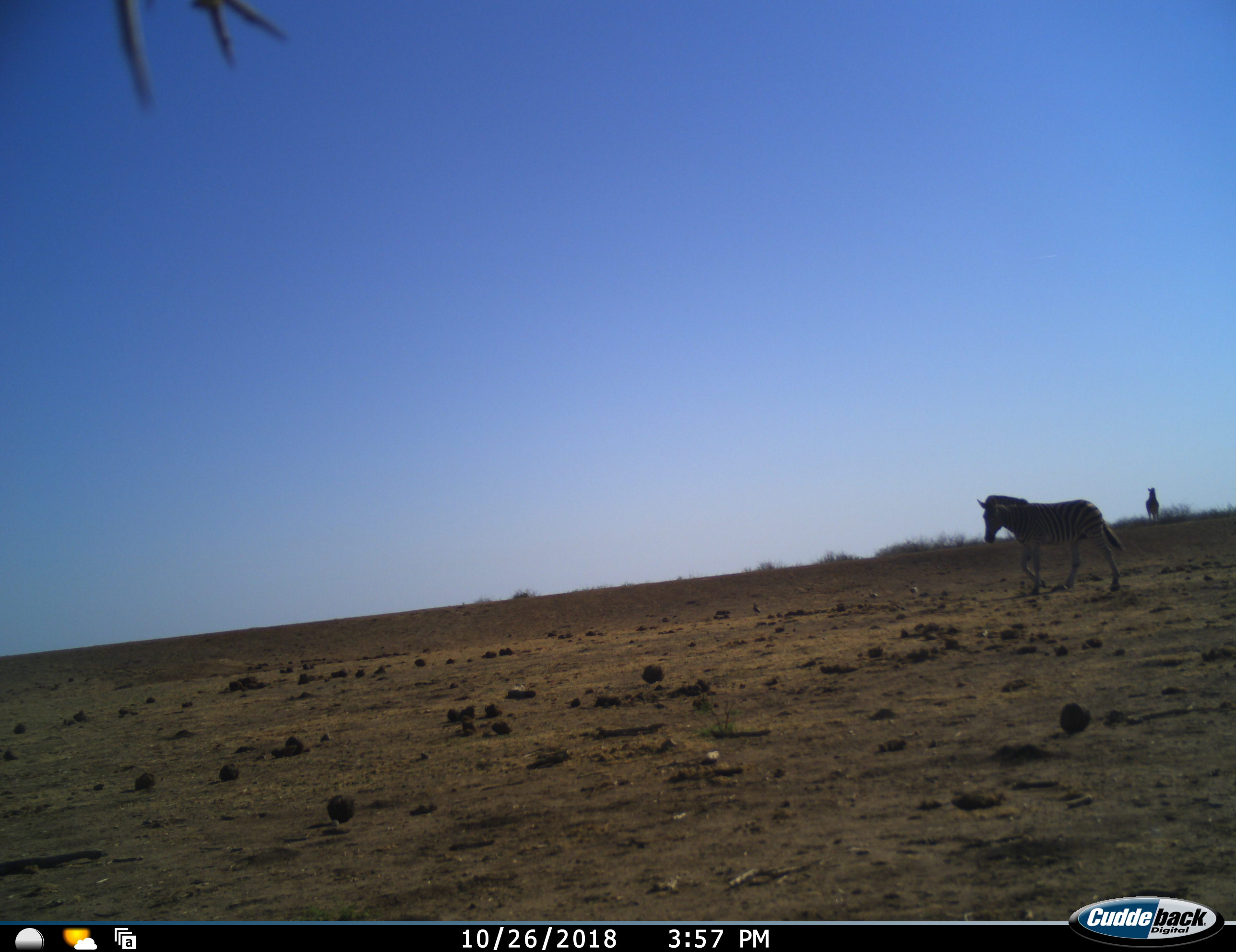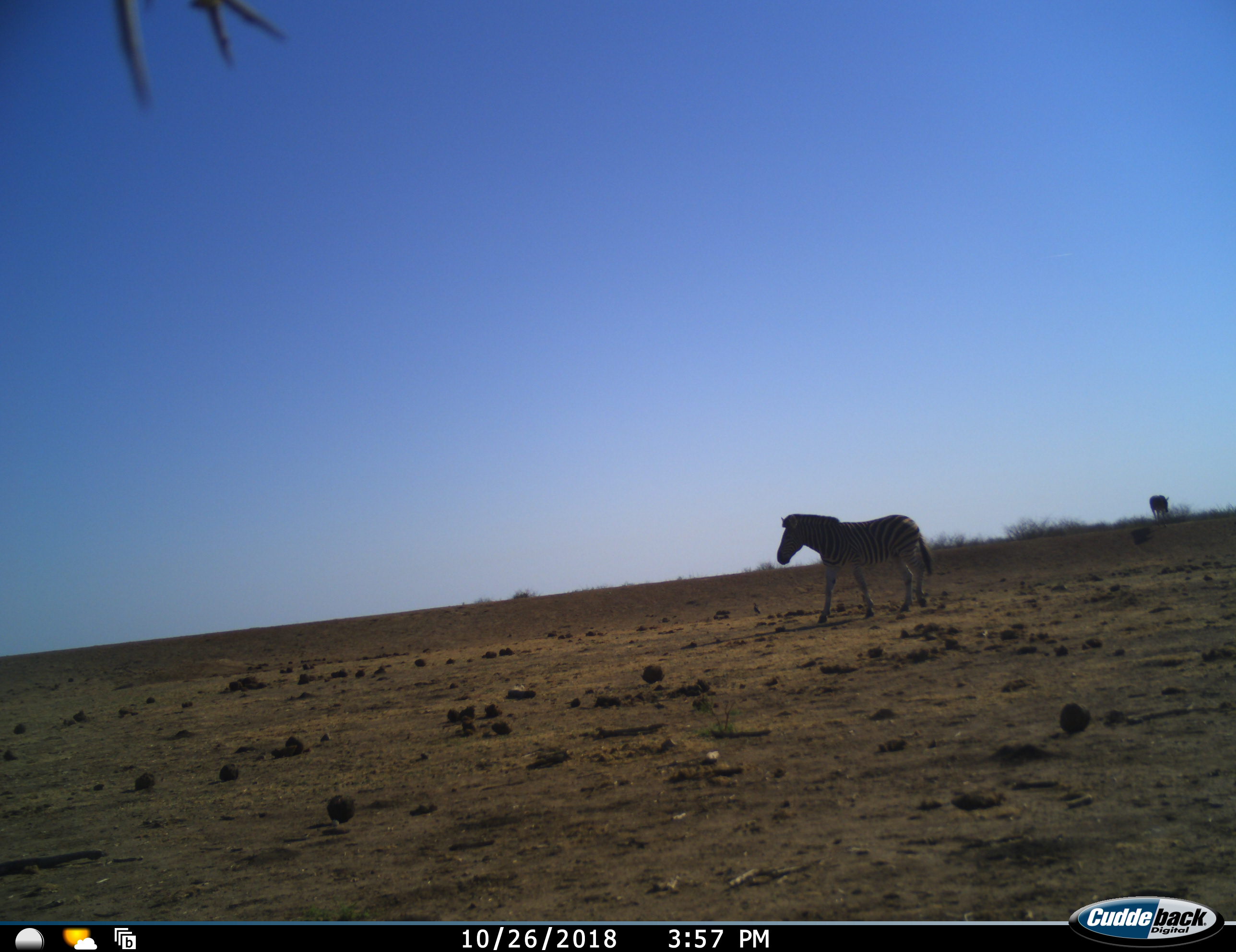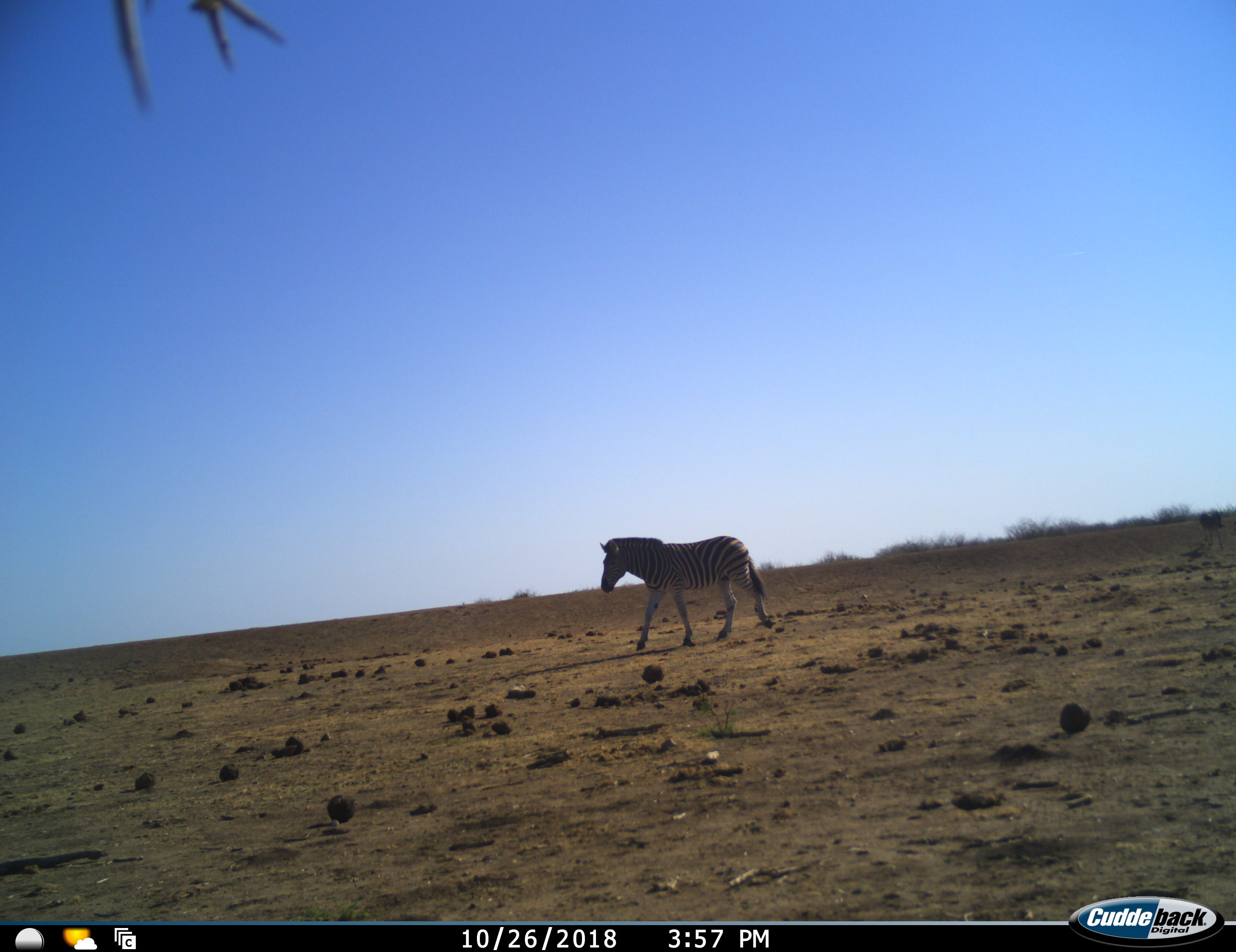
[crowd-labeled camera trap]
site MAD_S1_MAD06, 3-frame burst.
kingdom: Animalia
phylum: Chordata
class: Mammalia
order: Perissodactyla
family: Equidae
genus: Equus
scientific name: Equus quagga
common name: plains zebra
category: zebraplains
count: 2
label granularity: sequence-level